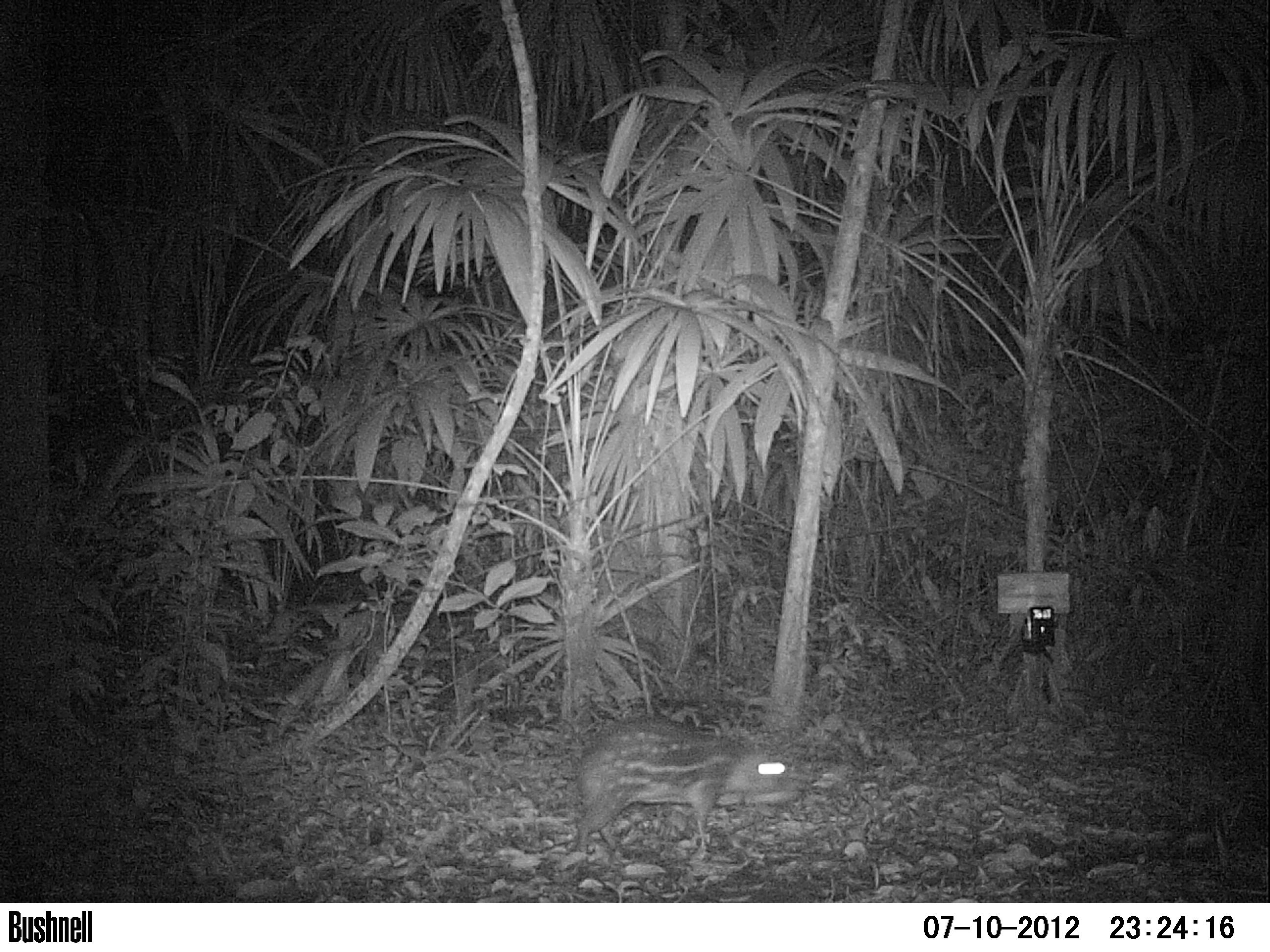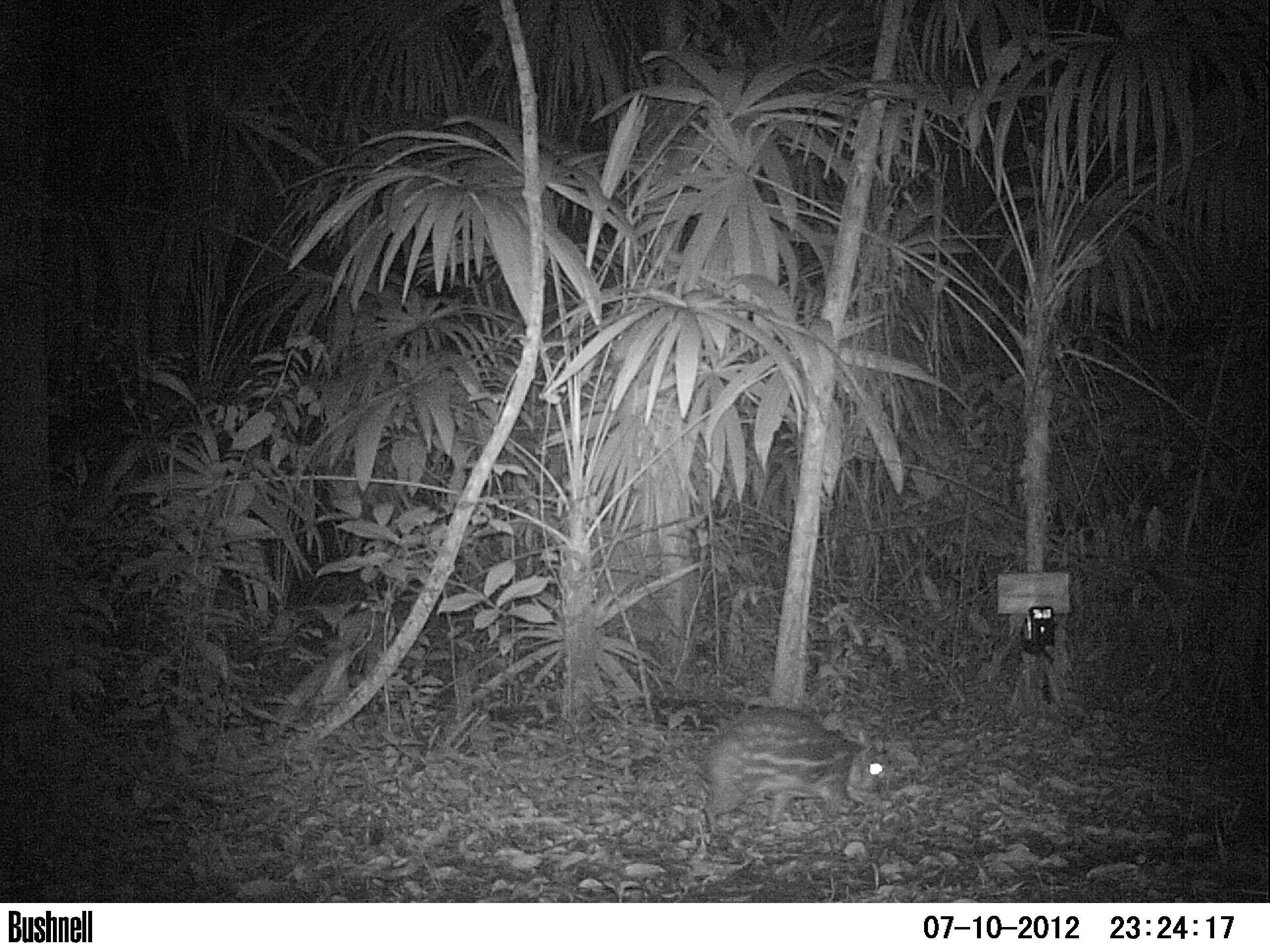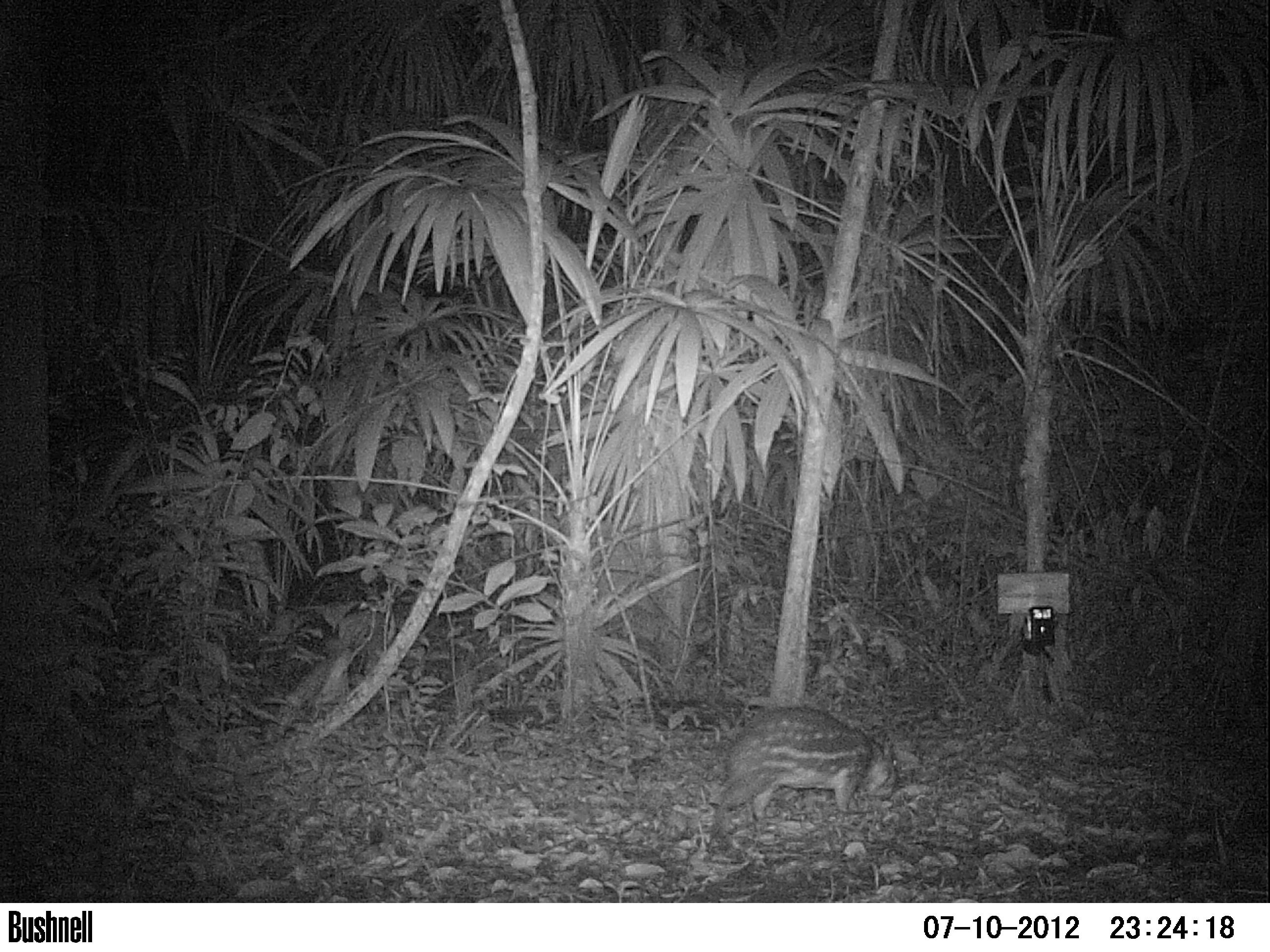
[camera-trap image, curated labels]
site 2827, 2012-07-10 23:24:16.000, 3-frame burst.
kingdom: Animalia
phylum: Chordata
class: Mammalia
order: Rodentia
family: Cuniculidae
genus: Cuniculus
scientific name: Cuniculus paca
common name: spotted paca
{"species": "Cuniculus paca (spotted paca)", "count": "1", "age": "adult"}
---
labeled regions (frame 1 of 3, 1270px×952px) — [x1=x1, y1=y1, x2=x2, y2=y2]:
cuniculus paca: [x1=571, y1=718, x2=800, y2=860]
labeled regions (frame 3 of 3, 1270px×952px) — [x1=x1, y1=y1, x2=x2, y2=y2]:
cuniculus paca: [x1=714, y1=705, x2=898, y2=839]